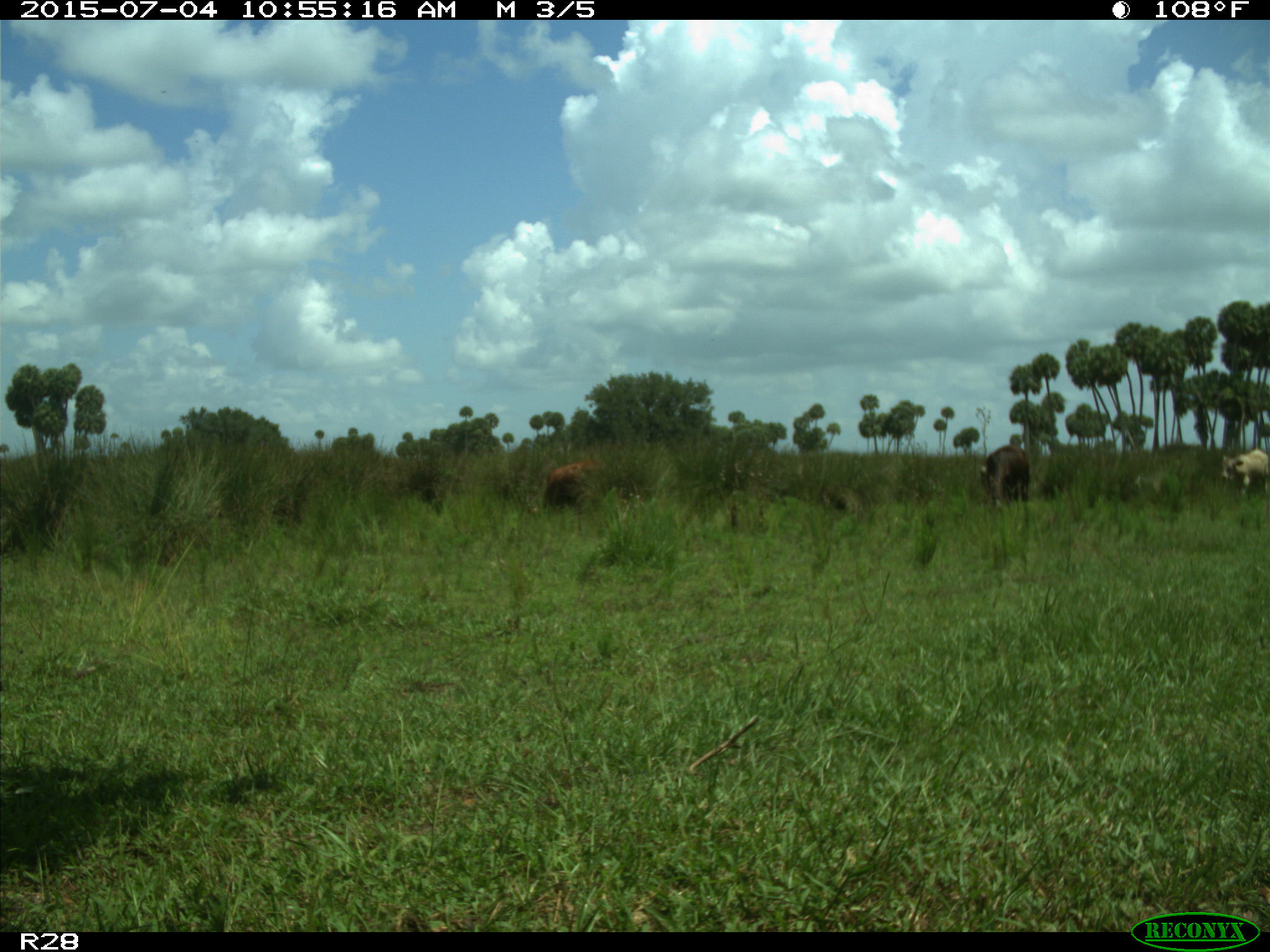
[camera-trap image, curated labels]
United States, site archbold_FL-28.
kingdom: Animalia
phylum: Chordata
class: Mammalia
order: Artiodactyla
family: Bovidae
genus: Bos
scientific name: Bos taurus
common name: domestic cow